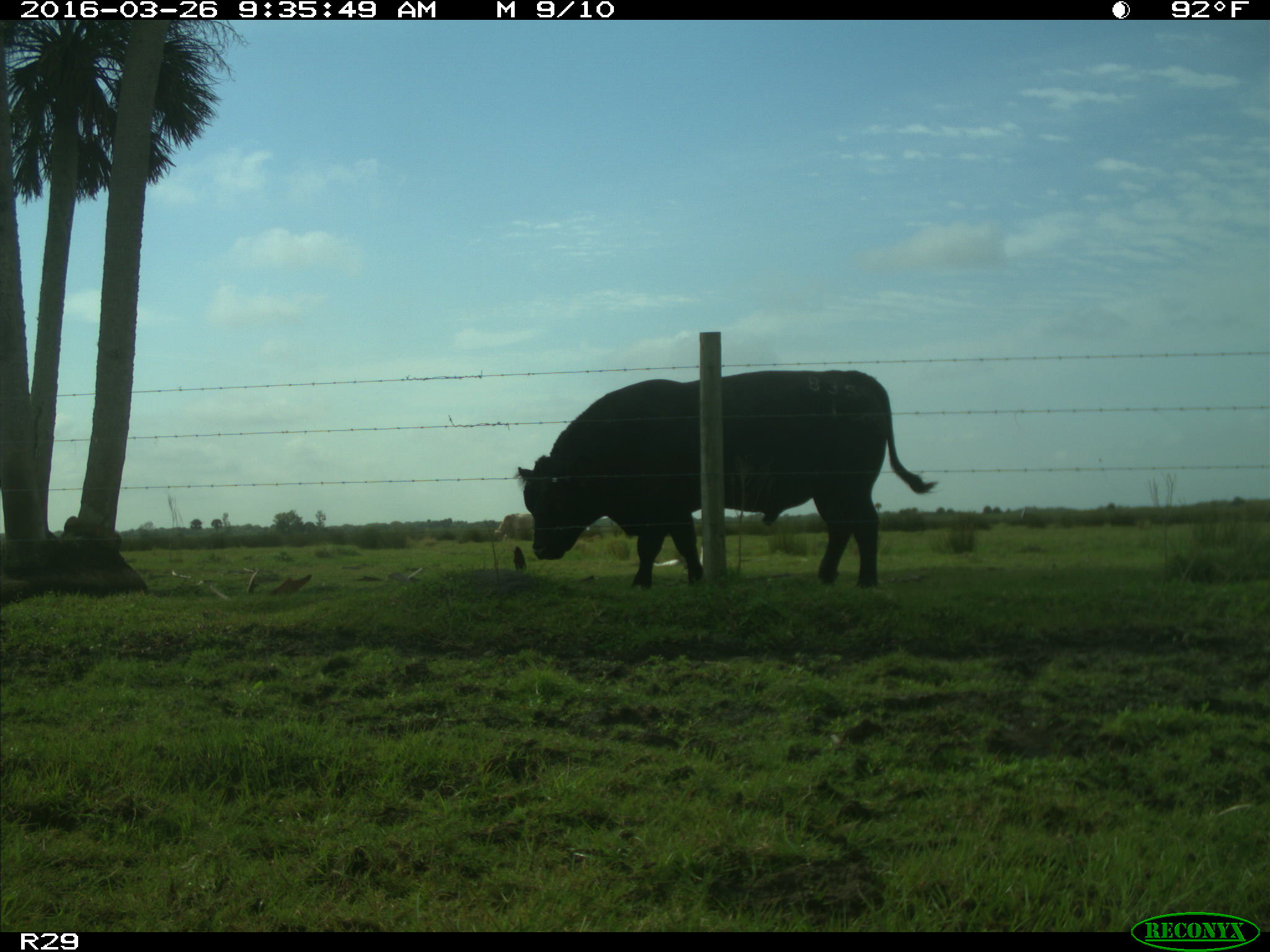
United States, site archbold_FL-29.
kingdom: Animalia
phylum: Chordata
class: Mammalia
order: Artiodactyla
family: Bovidae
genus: Bos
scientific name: Bos taurus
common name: domestic cow